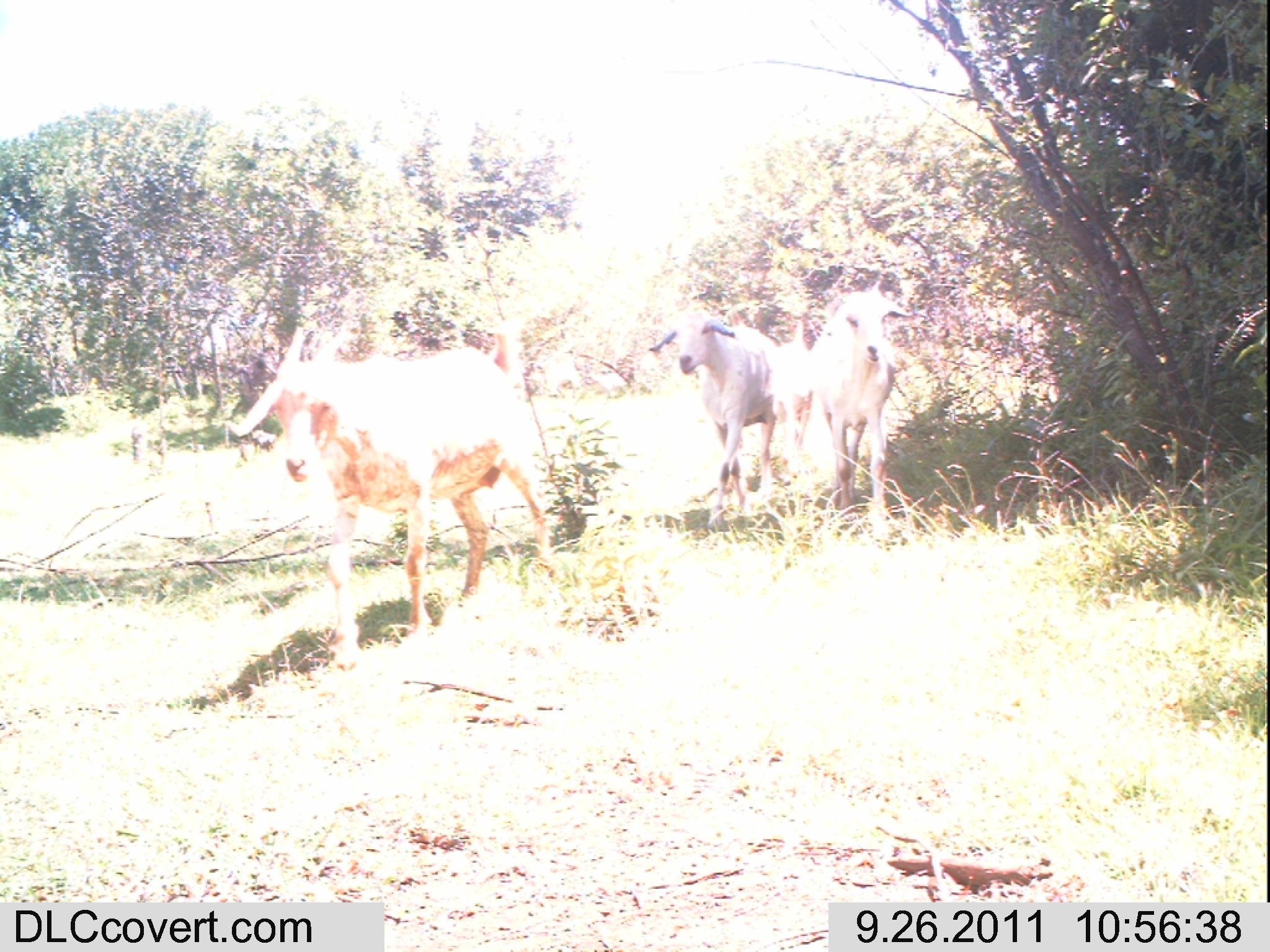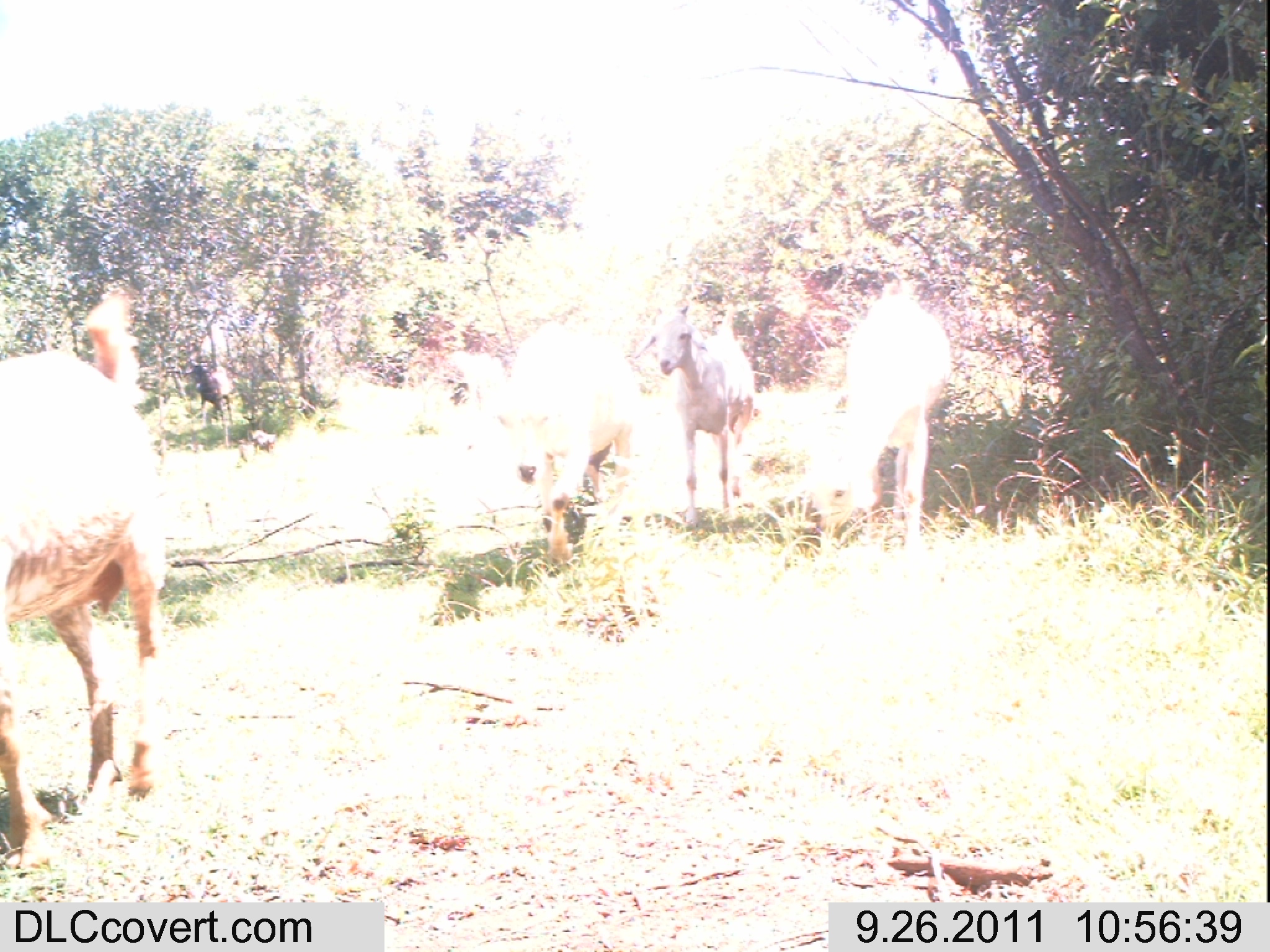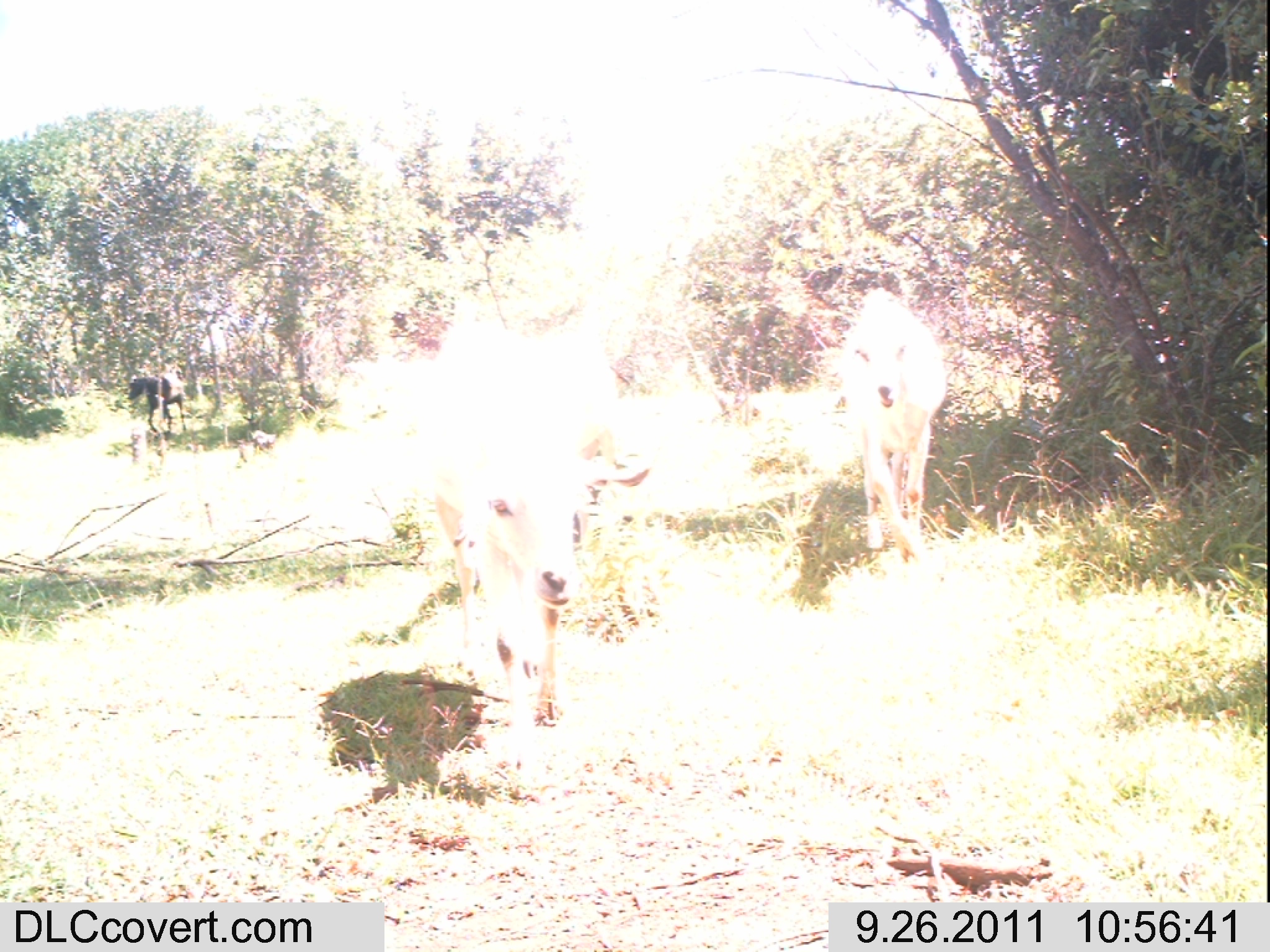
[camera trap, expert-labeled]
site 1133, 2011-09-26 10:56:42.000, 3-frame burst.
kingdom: Animalia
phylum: Chordata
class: Mammalia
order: Artiodactyla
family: Bovidae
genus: Capra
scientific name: Capra aegagrus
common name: wild goat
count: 3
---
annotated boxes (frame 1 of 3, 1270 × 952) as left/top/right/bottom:
capra aegagrus: 226/320/549/671; 647/309/782/531; 809/289/911/549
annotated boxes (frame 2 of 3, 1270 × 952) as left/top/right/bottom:
capra aegagrus: 0/285/157/864; 450/321/633/563; 820/296/953/552; 636/302/755/529; 191/363/233/426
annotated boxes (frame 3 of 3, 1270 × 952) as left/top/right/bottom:
capra aegagrus: 423/319/652/730; 839/289/948/562; 127/372/187/434